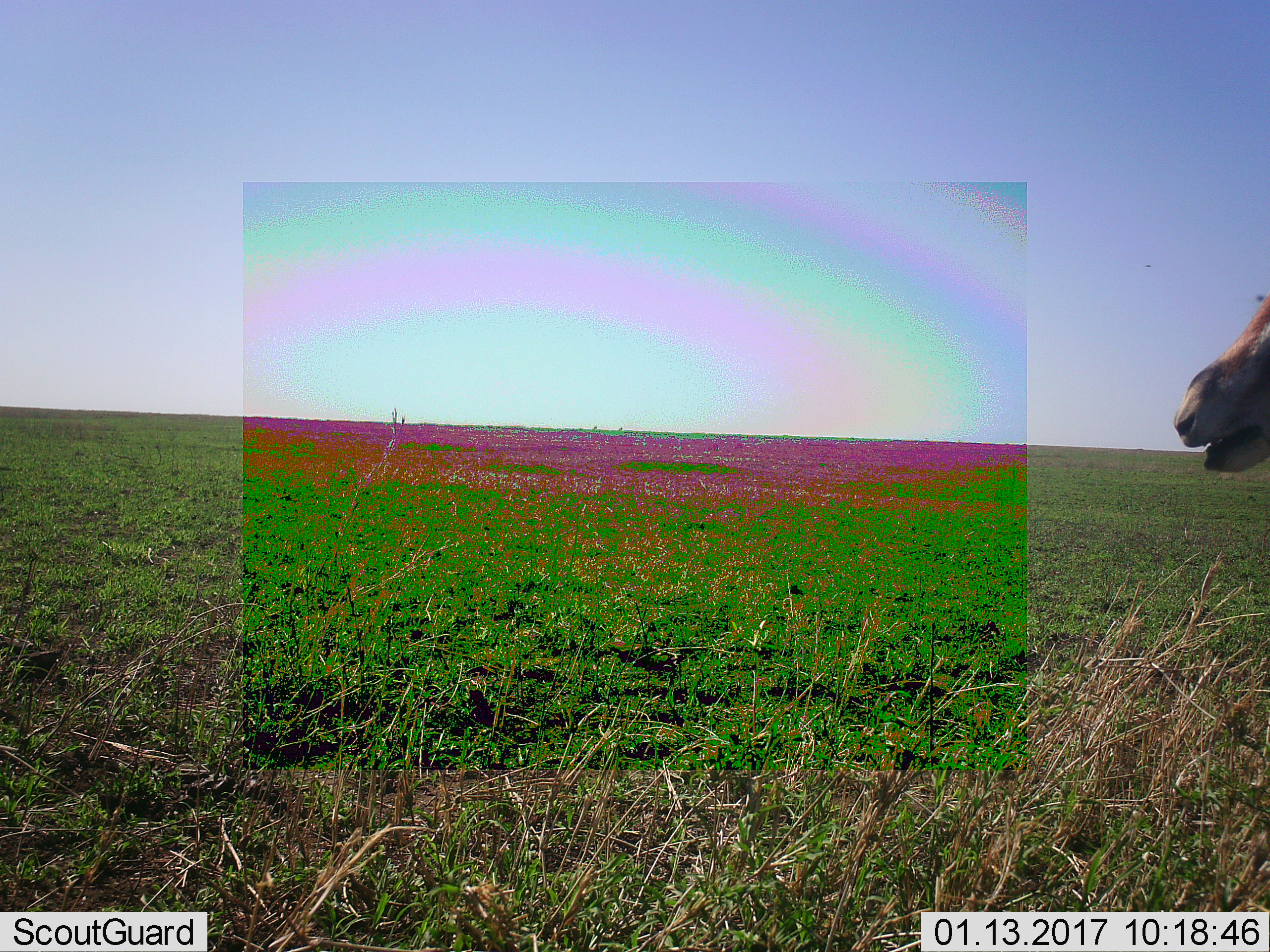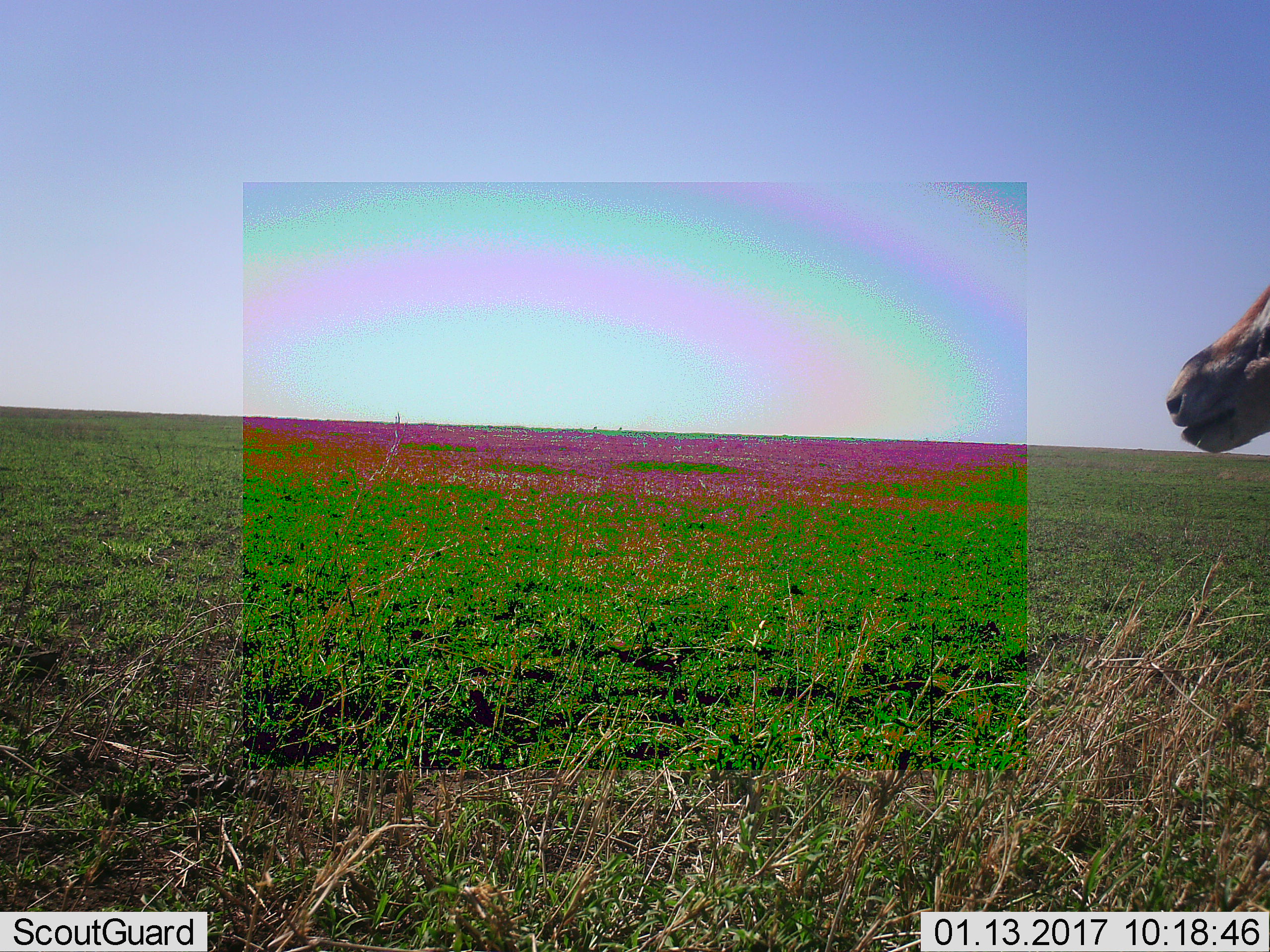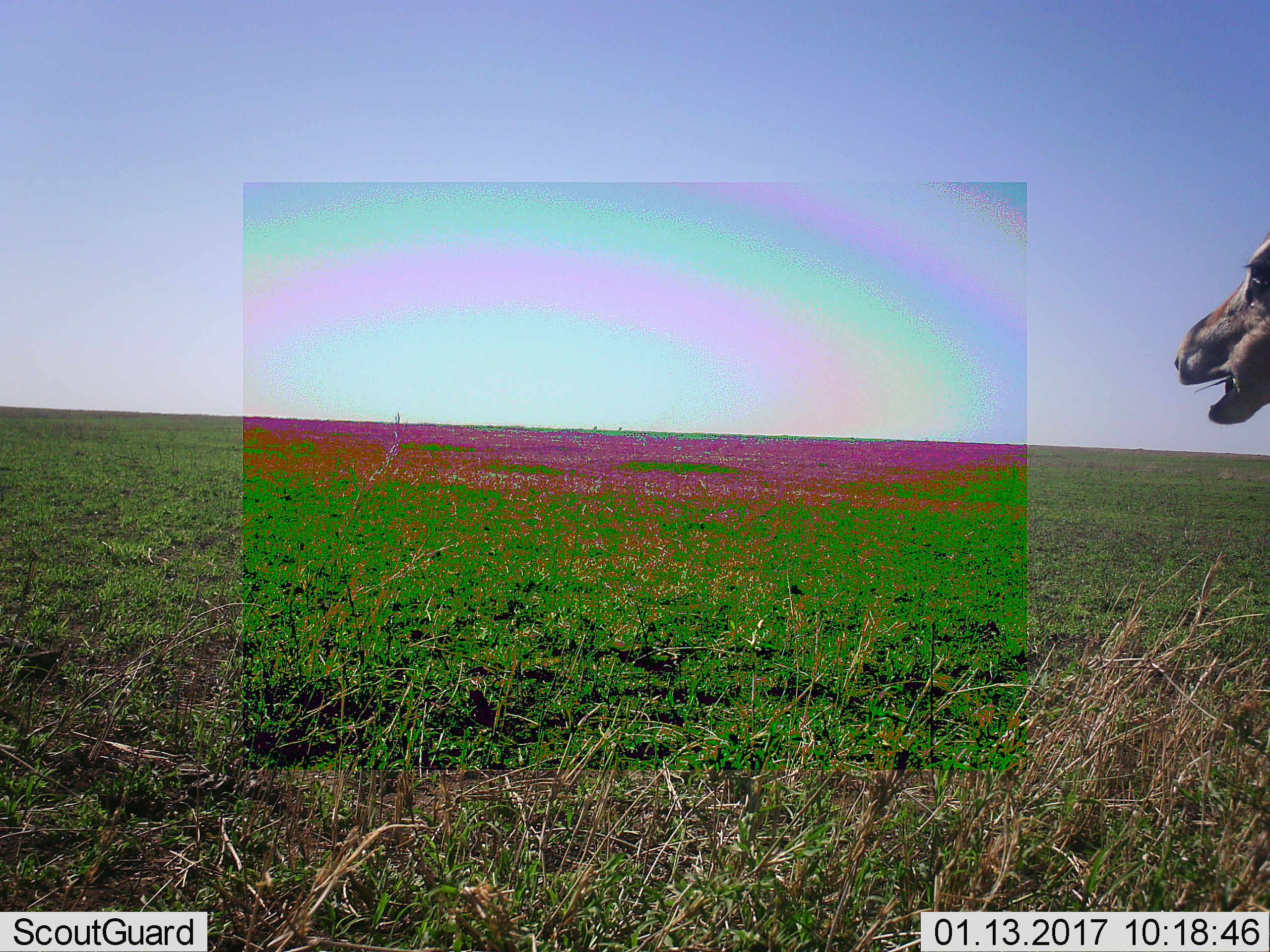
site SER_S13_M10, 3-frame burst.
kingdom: Animalia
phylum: Chordata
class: Mammalia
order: Artiodactyla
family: Bovidae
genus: Eudorcas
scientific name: Eudorcas thomsonii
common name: thomson's gazelle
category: gazellethomsons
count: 1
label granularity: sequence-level